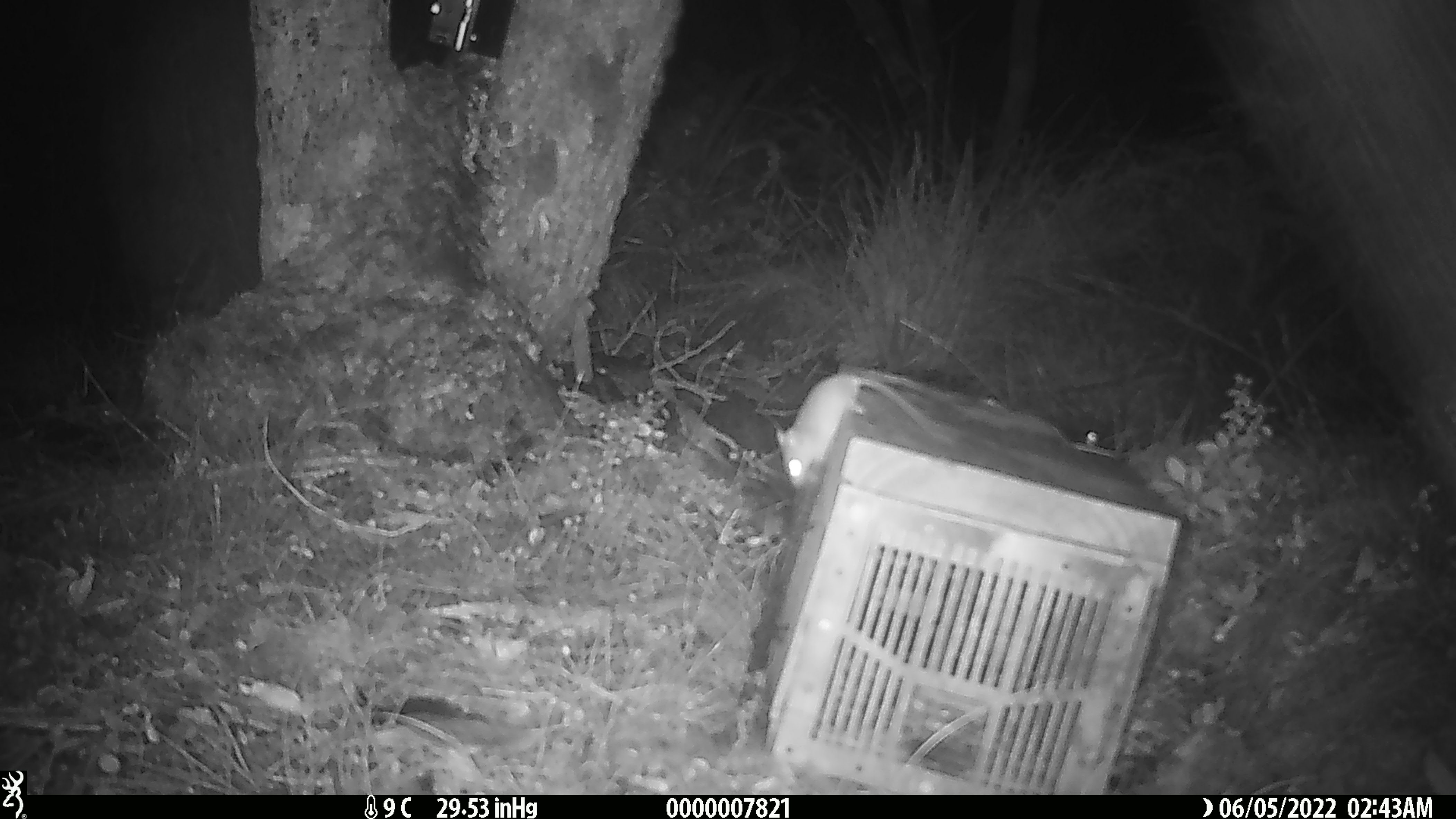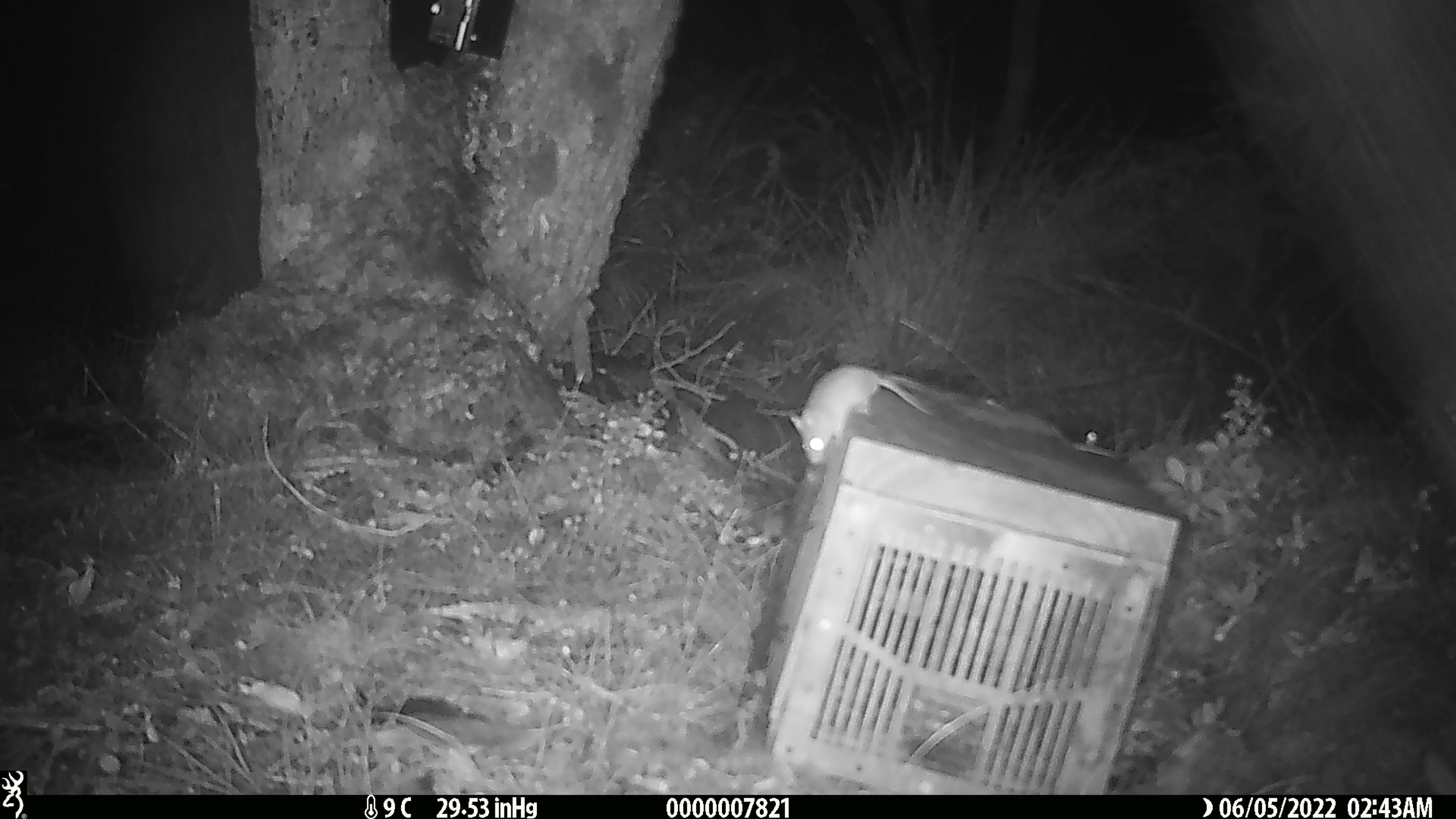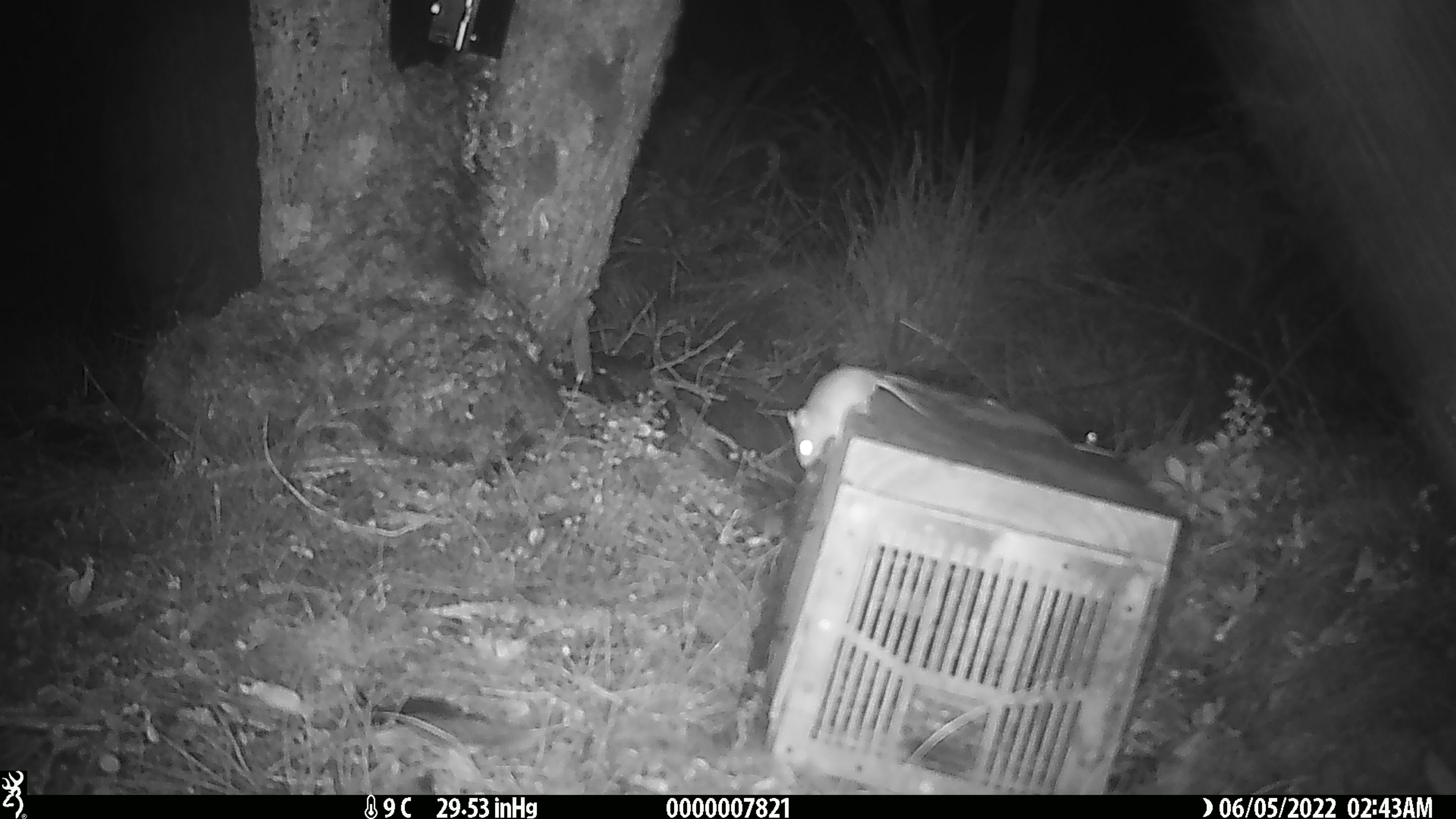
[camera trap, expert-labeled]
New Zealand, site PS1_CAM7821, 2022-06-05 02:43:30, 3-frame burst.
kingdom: Animalia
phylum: Chordata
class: Mammalia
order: Rodentia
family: Muridae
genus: Mus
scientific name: Mus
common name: mouse